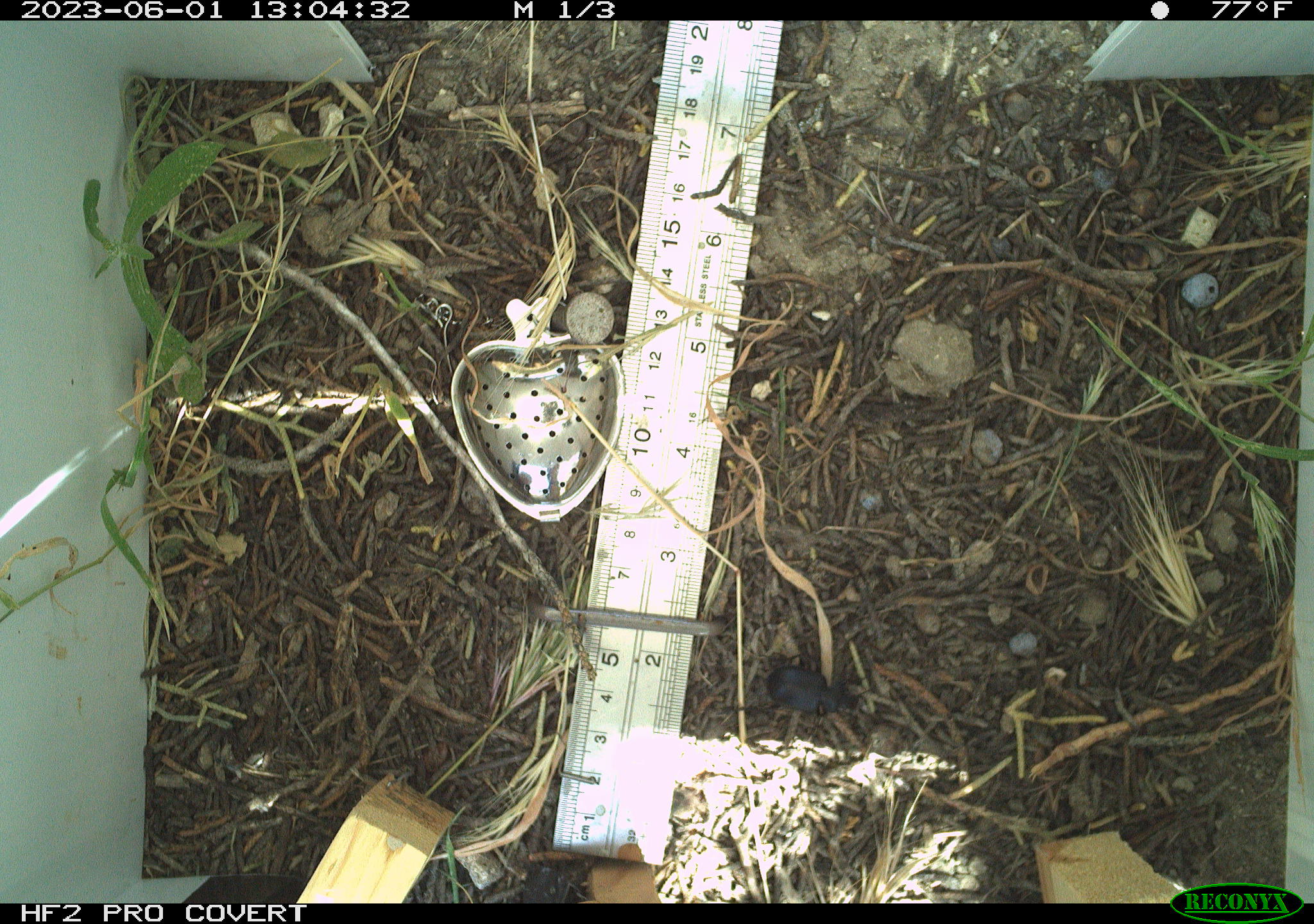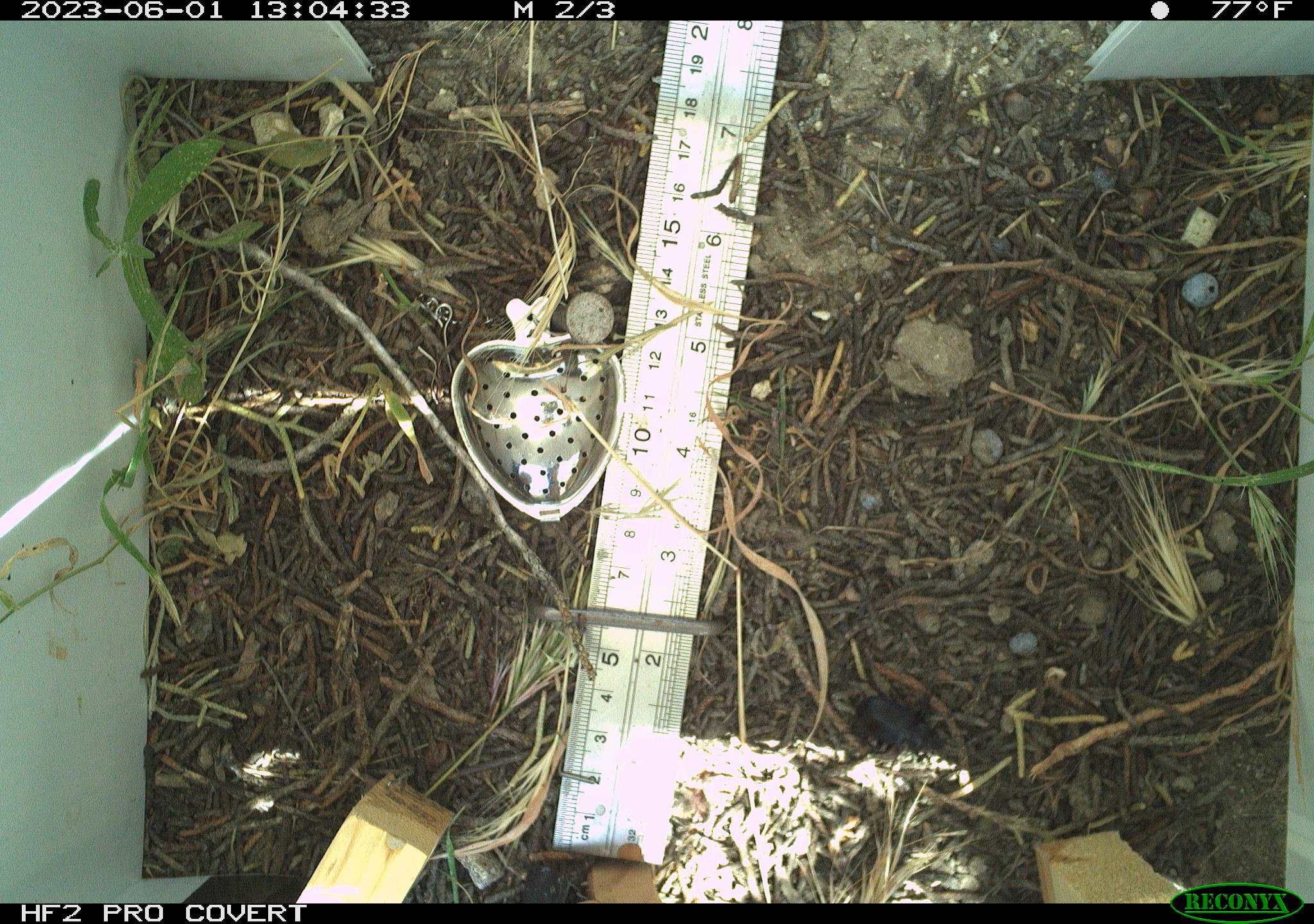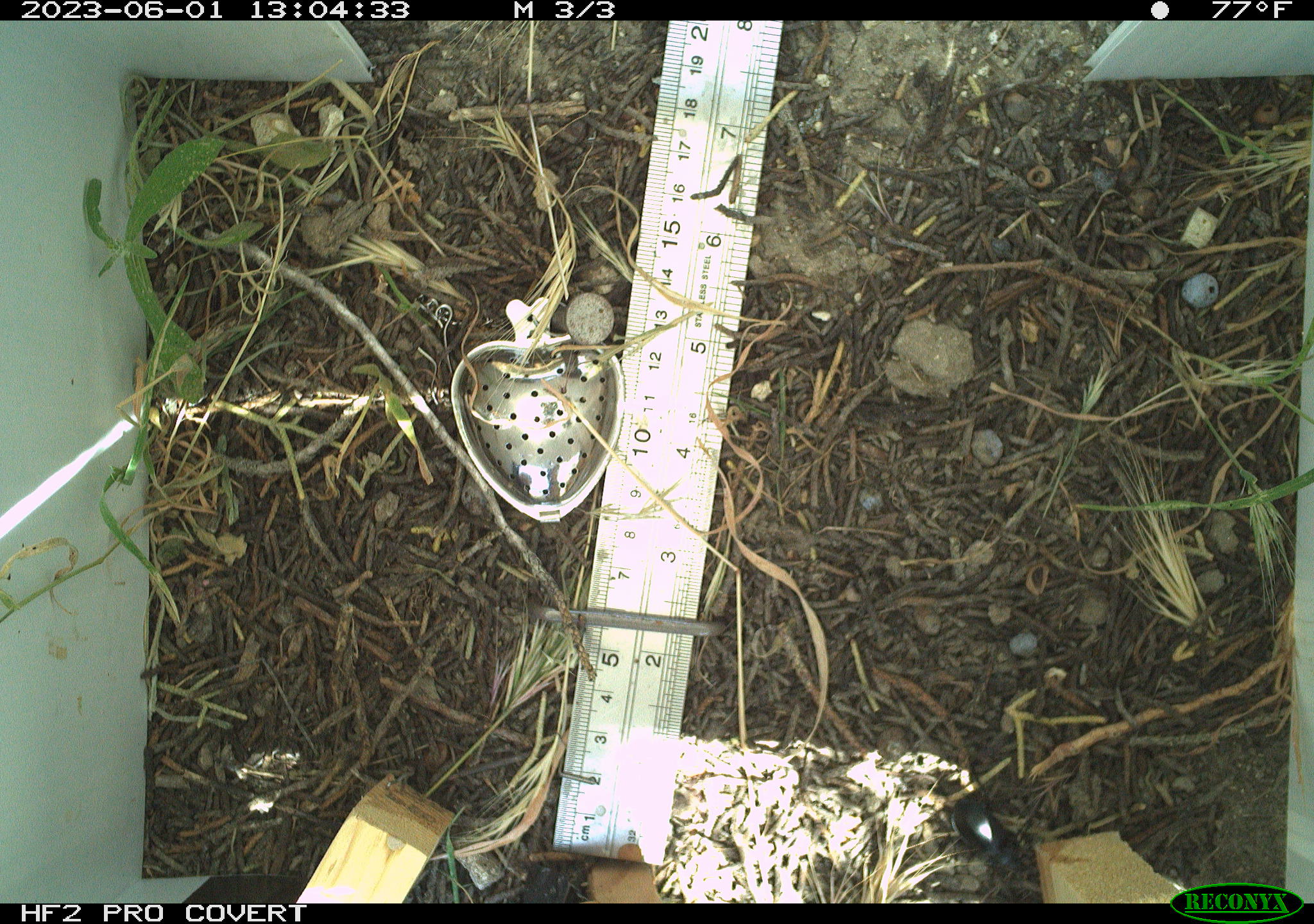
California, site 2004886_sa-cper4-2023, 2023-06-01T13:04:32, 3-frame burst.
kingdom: Animalia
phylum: Arthropoda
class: Insecta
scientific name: Insecta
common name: insect